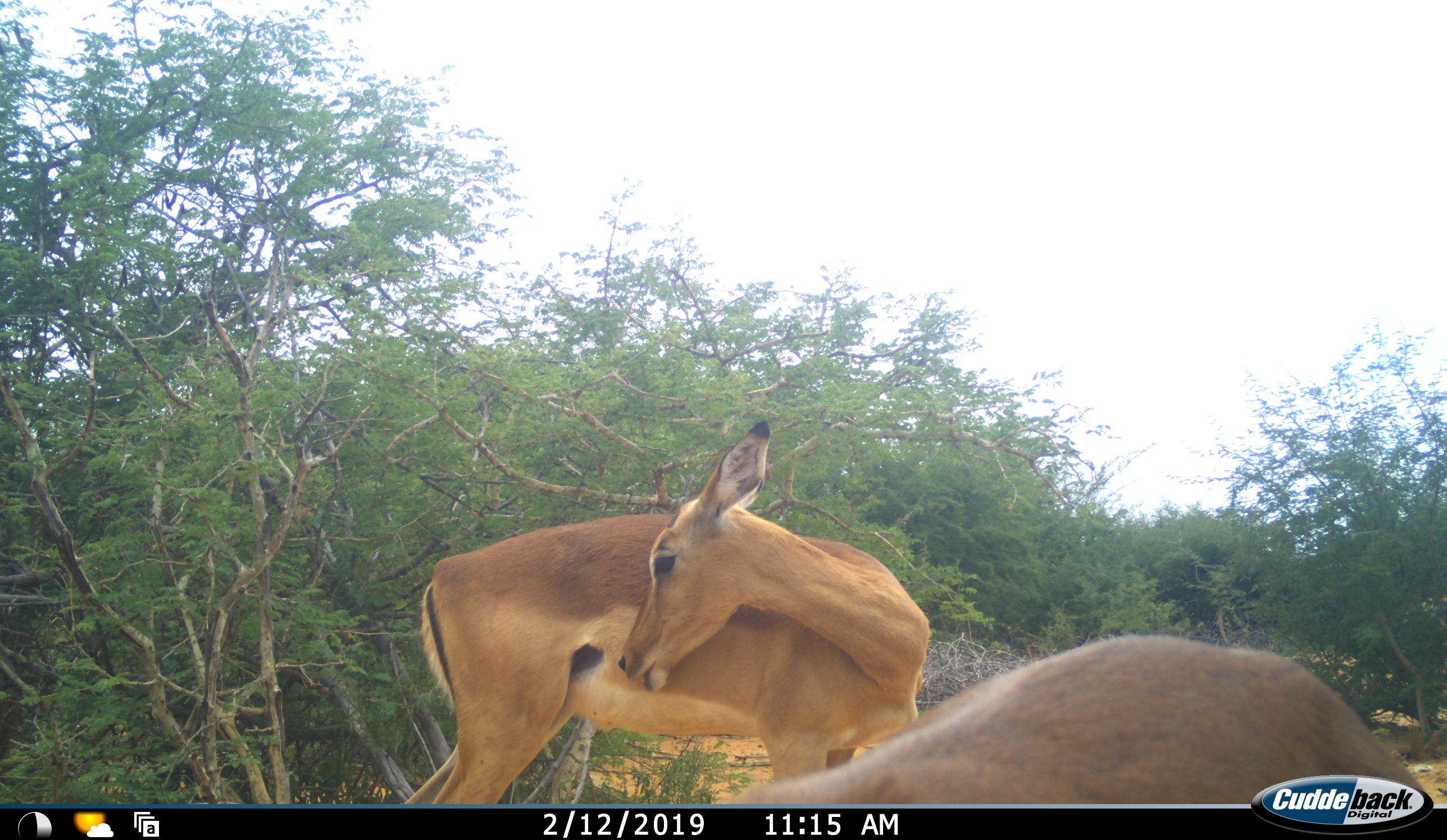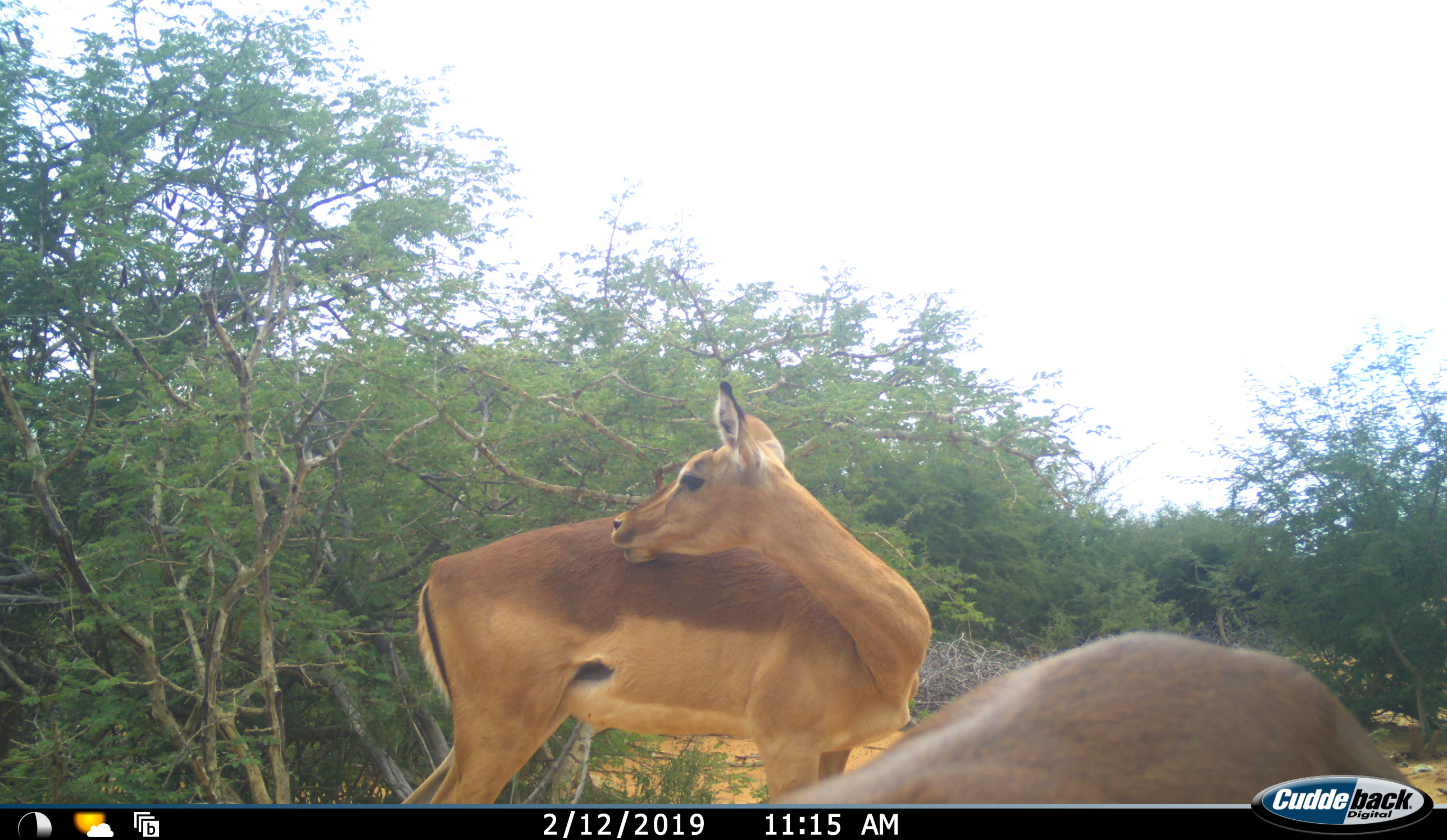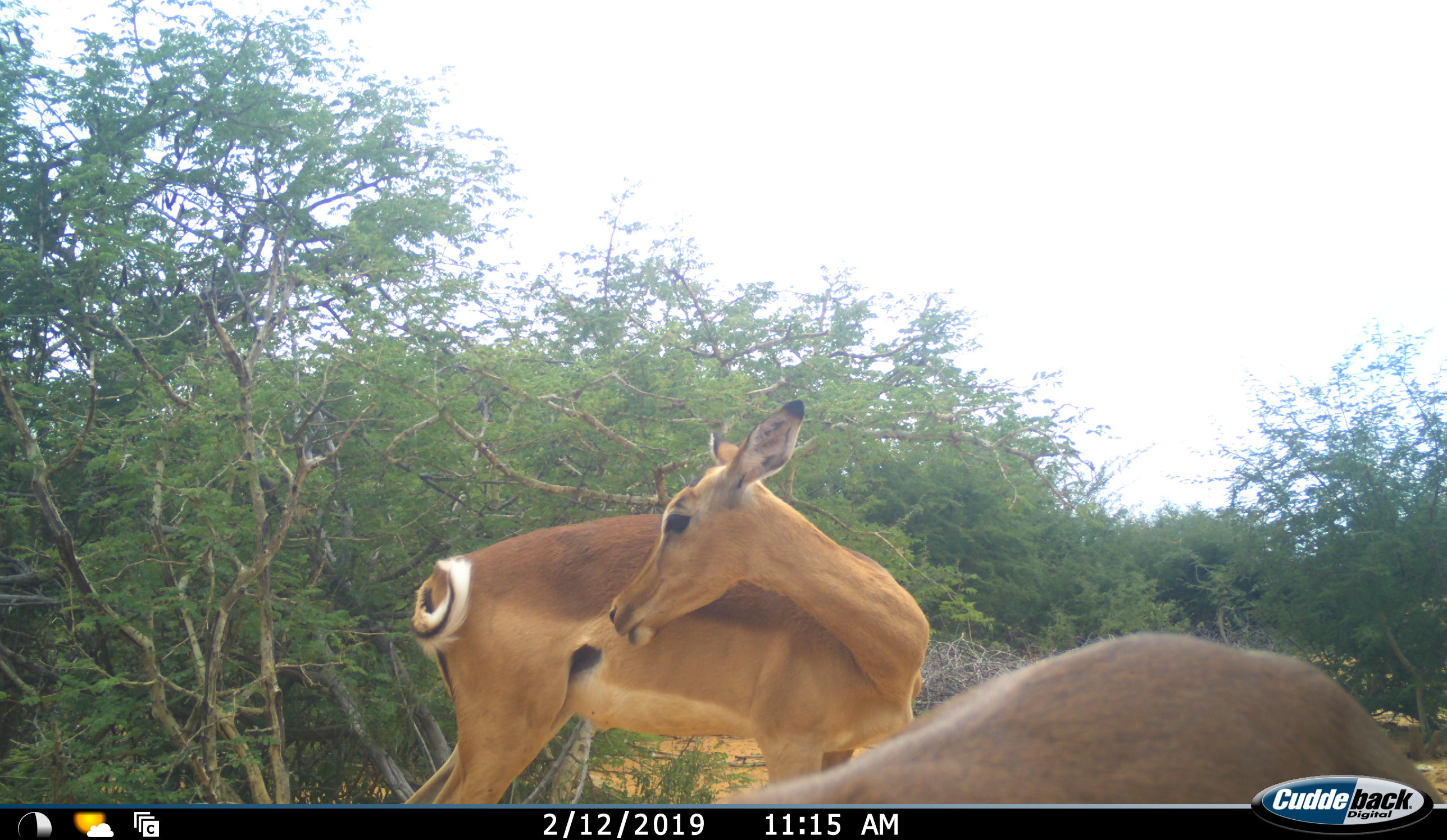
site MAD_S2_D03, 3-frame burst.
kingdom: Animalia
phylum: Chordata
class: Mammalia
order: Artiodactyla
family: Bovidae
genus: Aepyceros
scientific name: Aepyceros melampus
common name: impala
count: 2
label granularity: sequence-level